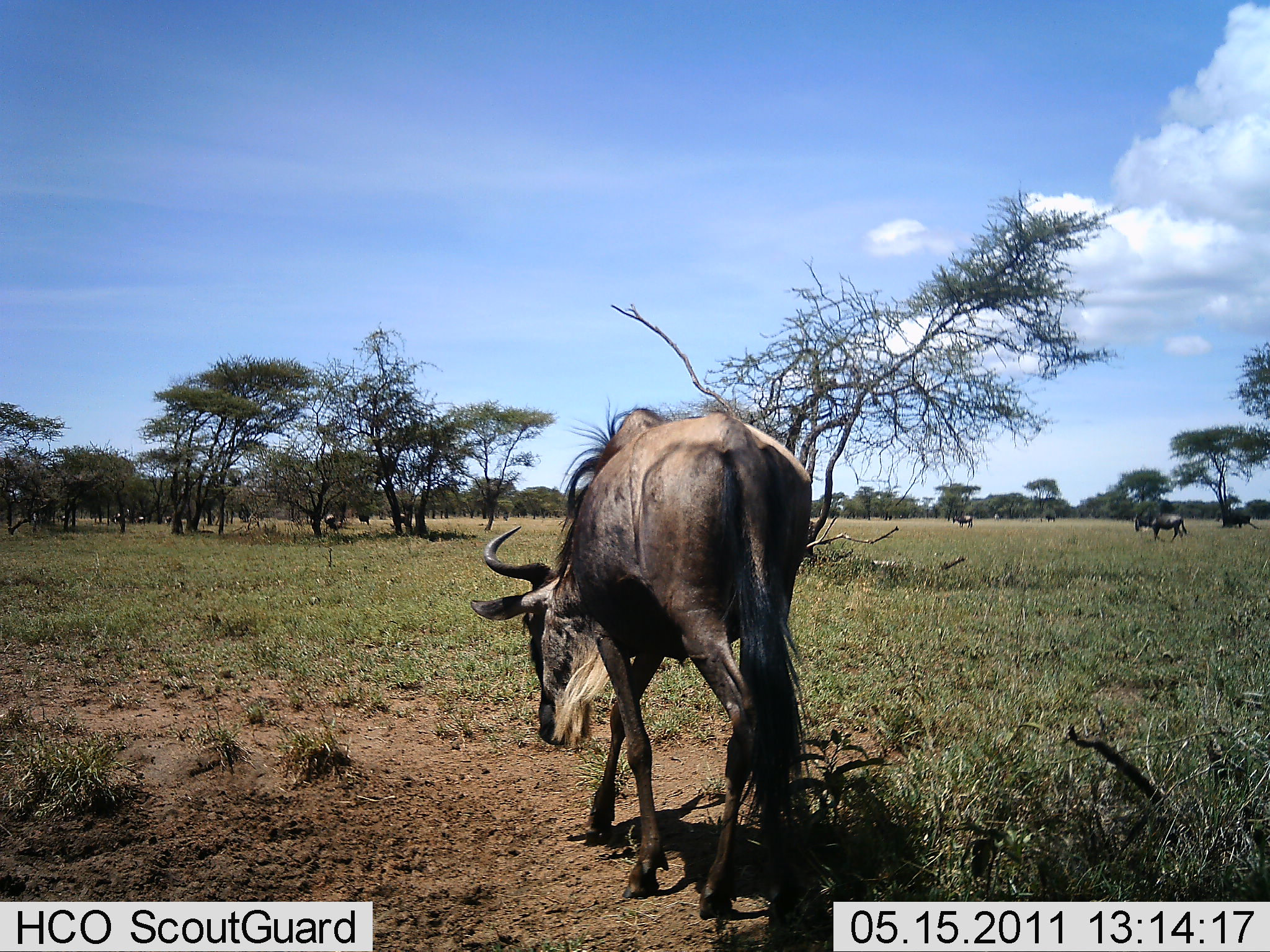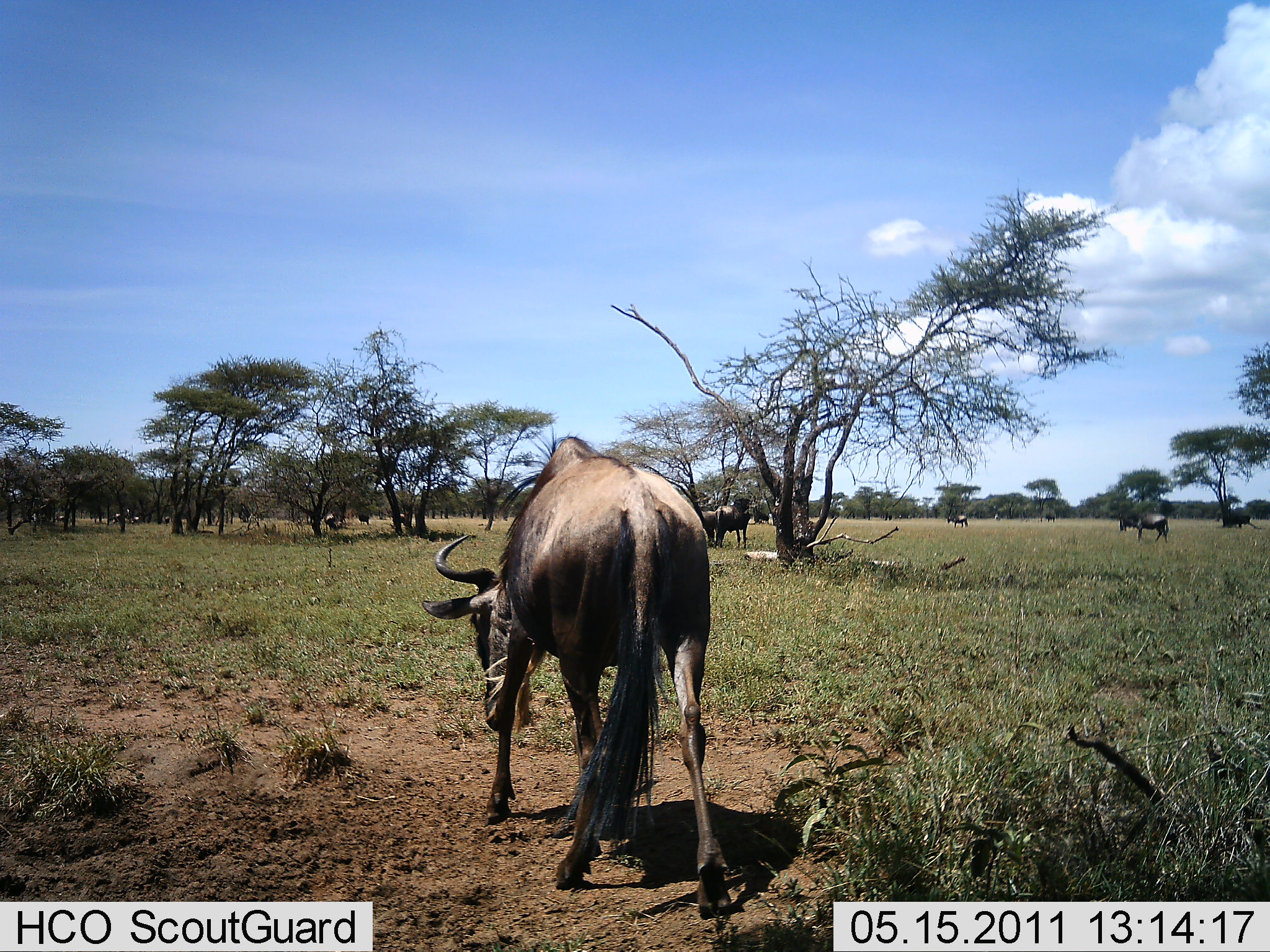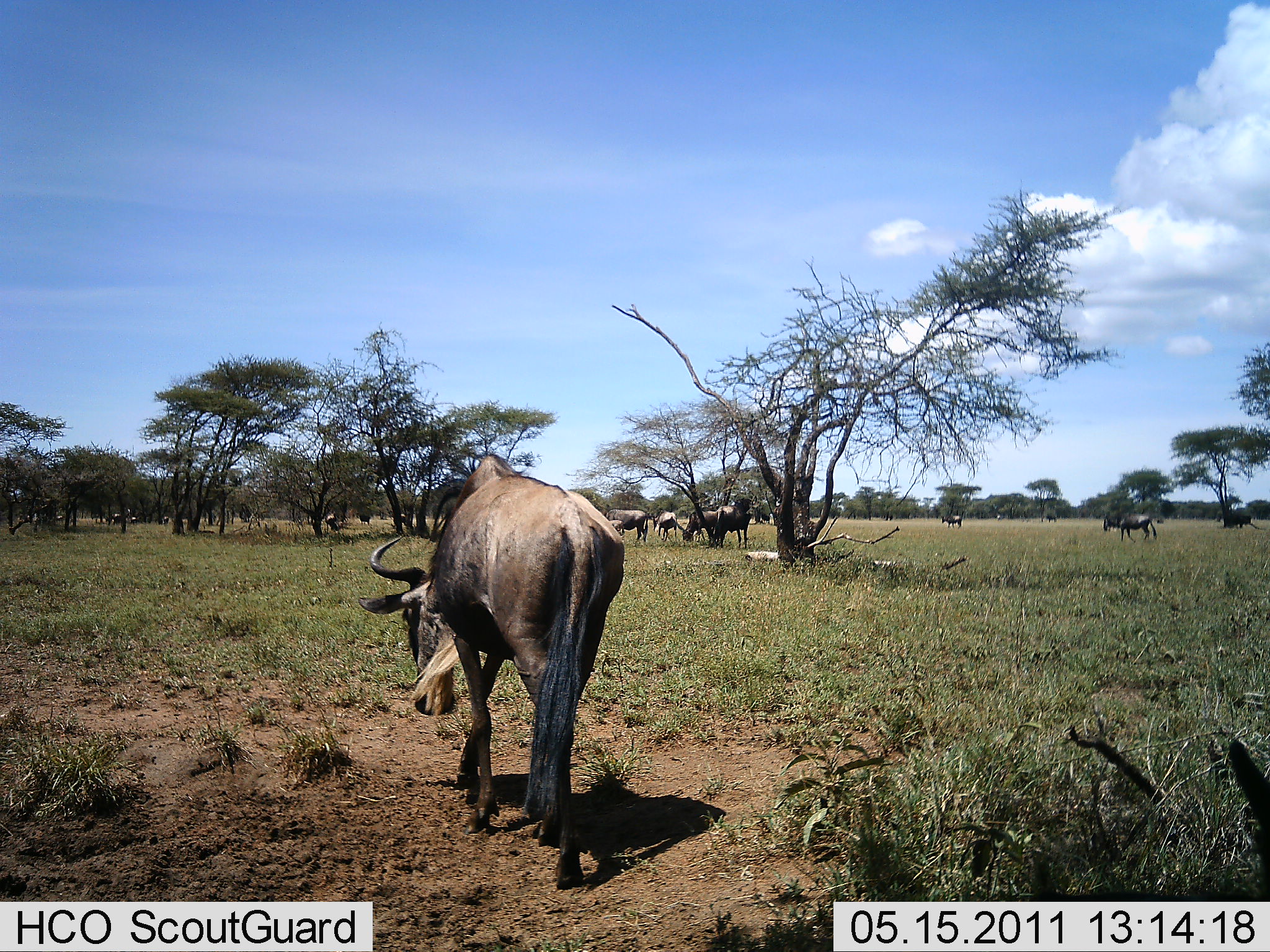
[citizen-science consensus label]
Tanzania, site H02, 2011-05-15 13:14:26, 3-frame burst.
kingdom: Animalia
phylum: Chordata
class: Mammalia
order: Artiodactyla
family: Bovidae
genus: Connochaetes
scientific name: Connochaetes taurinus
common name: blue wildebeest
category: wildebeest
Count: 11-50.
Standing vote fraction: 43%.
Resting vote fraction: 0%.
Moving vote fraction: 86%.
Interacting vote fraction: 7%.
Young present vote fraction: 0%.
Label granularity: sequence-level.